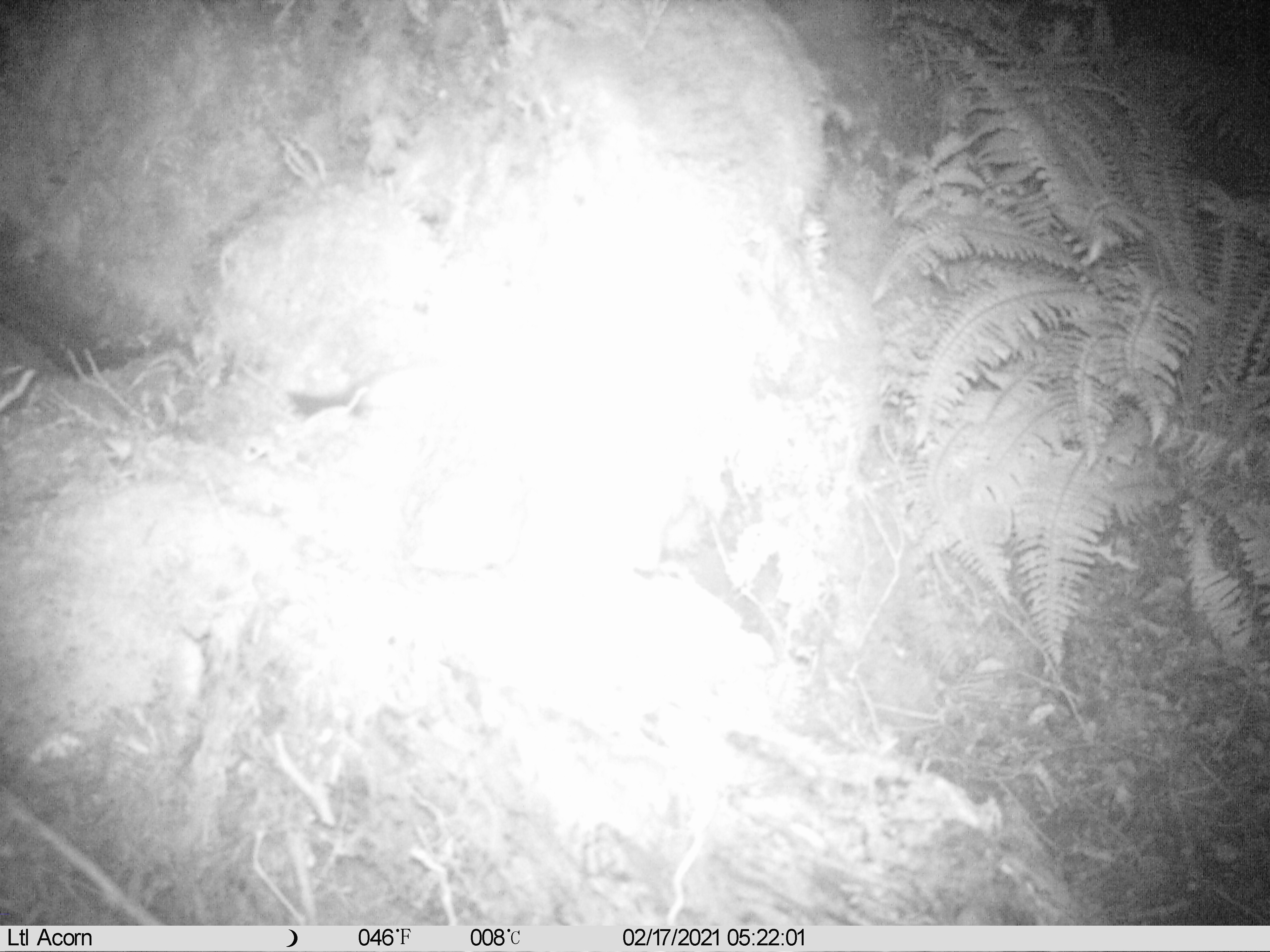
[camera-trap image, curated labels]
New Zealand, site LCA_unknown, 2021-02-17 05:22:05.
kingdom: Animalia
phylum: Chordata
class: Mammalia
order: Carnivora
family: Mustelidae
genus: Mustela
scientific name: Mustela erminea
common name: stoat